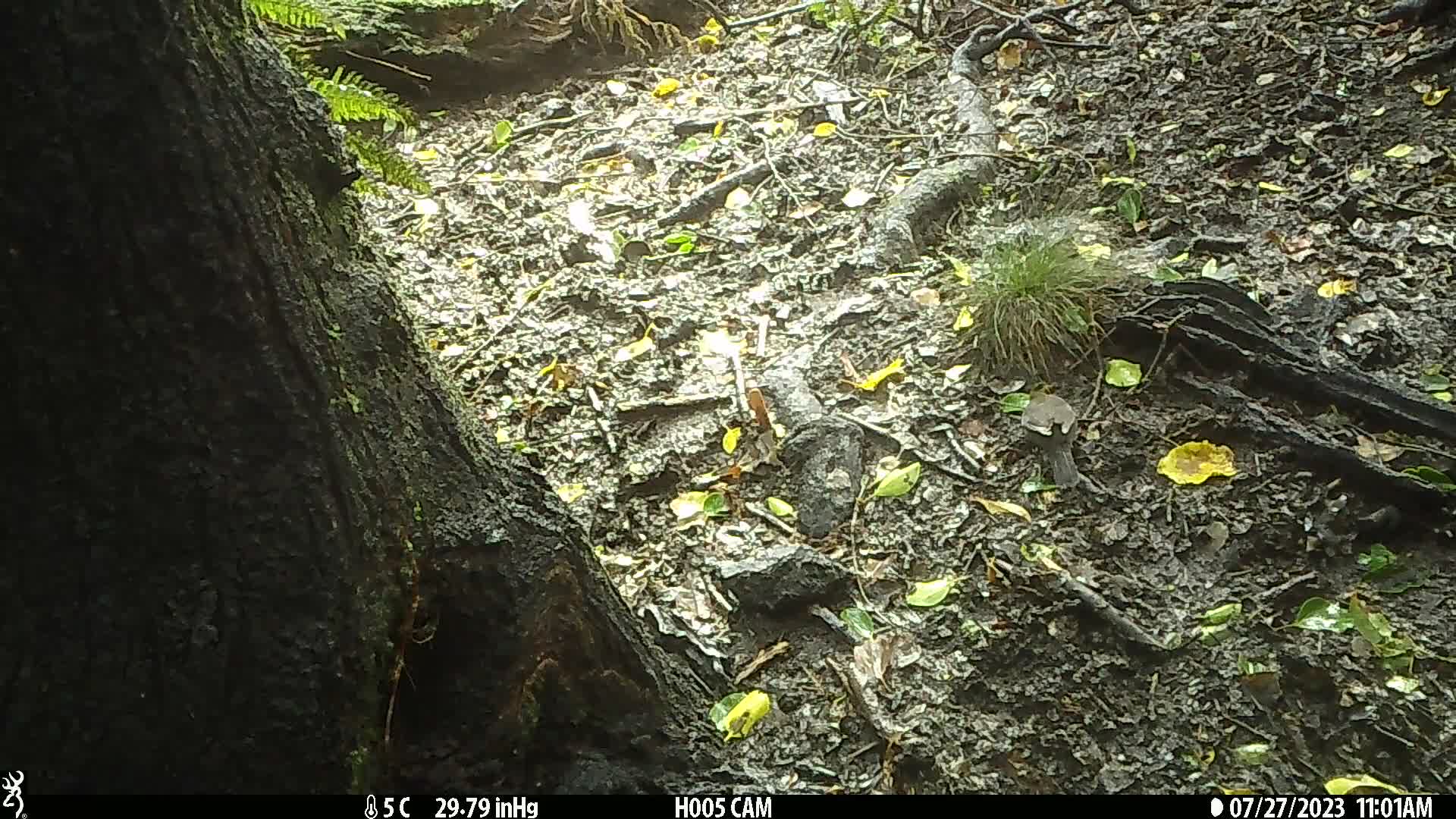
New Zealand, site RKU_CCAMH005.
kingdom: Animalia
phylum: Chordata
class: Aves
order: Passeriformes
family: Turdidae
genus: Turdus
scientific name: Turdus merula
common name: eurasian blackbird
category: blackbird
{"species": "blackbird (eurasian blackbird) (Turdus merula)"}